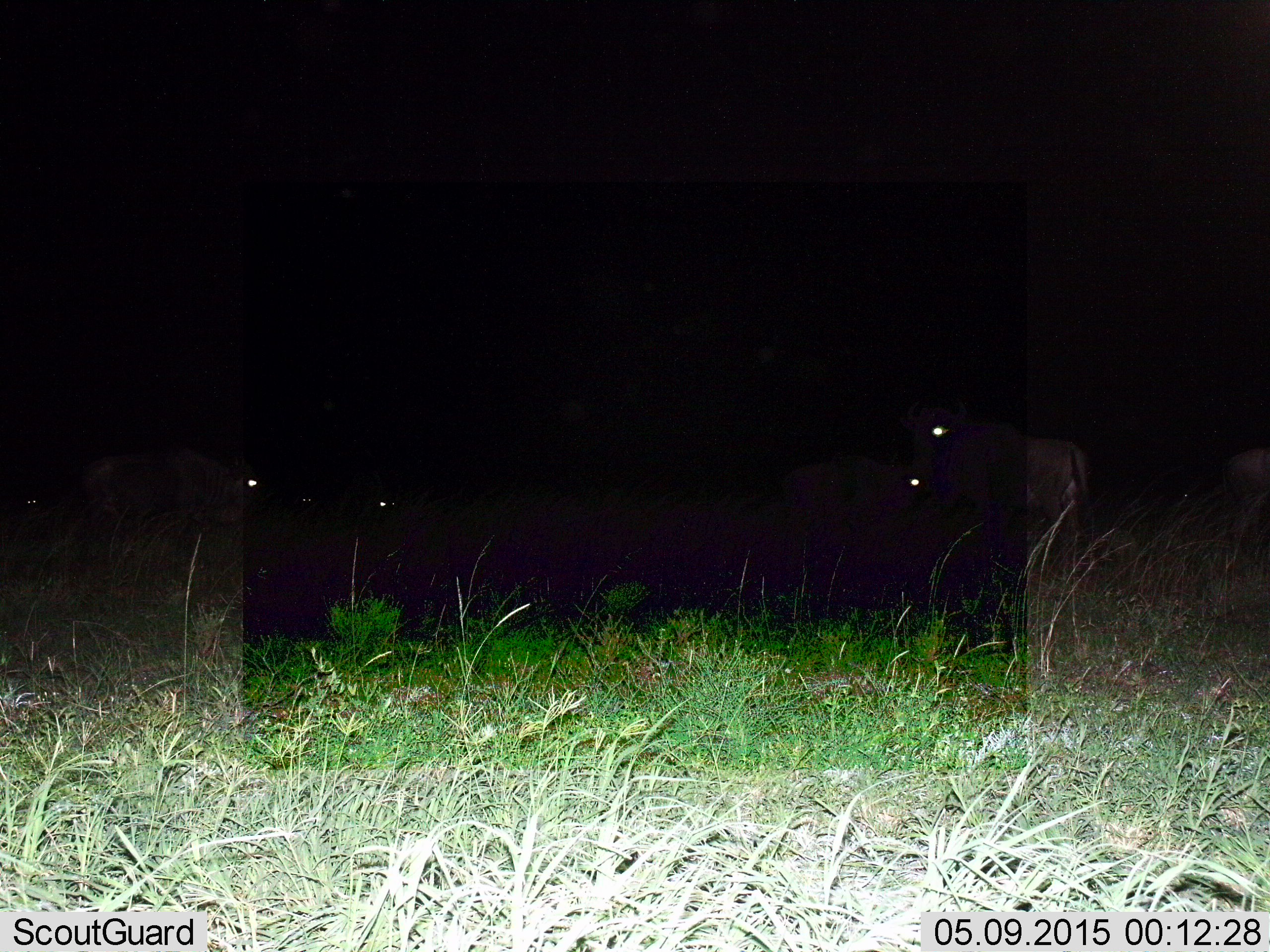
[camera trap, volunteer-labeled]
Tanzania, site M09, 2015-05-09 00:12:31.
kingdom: Animalia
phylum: Chordata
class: Mammalia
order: Artiodactyla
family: Bovidae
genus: Connochaetes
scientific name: Connochaetes taurinus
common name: blue wildebeest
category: wildebeest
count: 6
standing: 90%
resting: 10%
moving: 0%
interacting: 0%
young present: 30%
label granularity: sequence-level